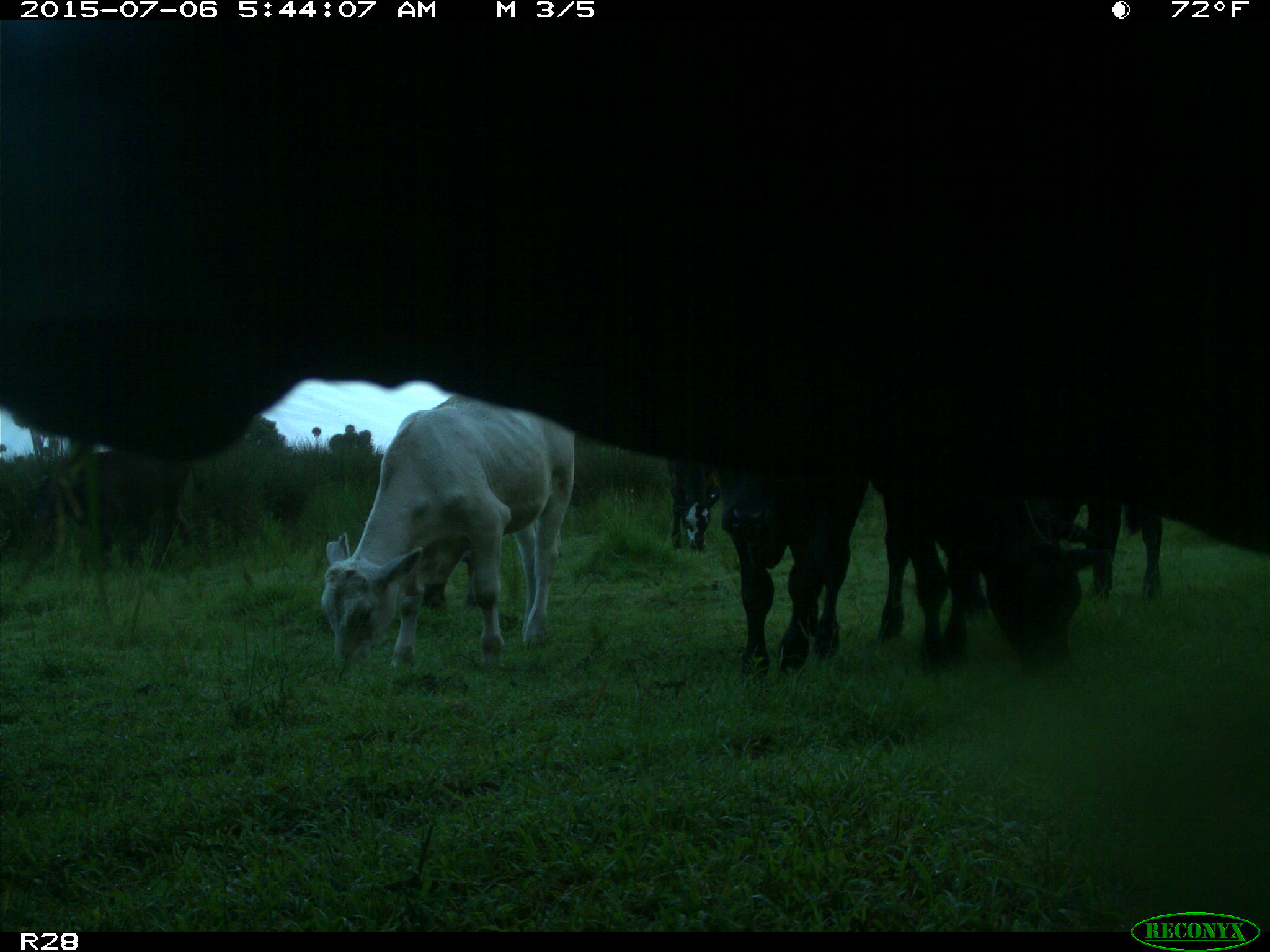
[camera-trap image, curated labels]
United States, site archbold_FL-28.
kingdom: Animalia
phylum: Chordata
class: Mammalia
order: Artiodactyla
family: Bovidae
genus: Bos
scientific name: Bos taurus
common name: domestic cow